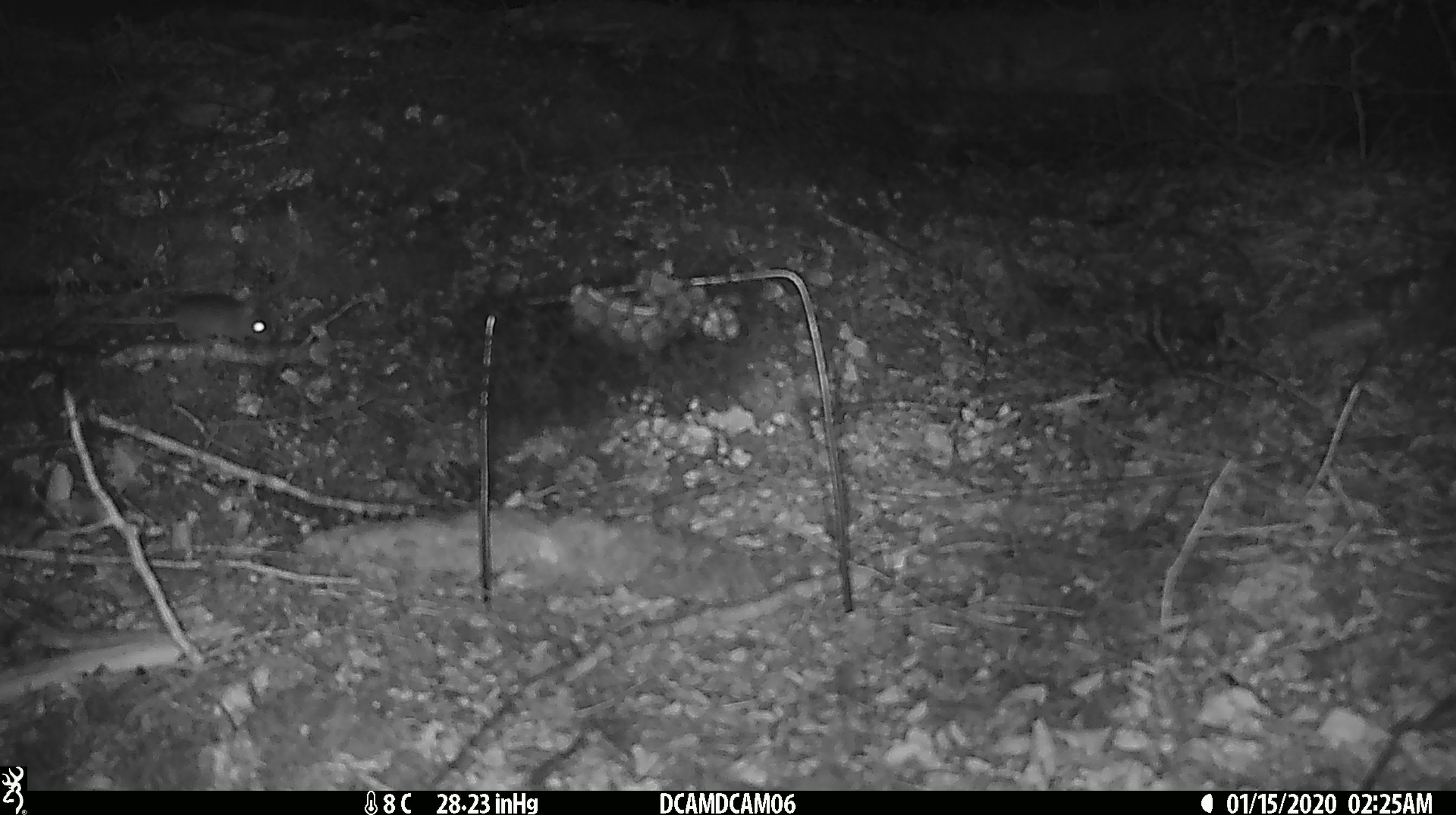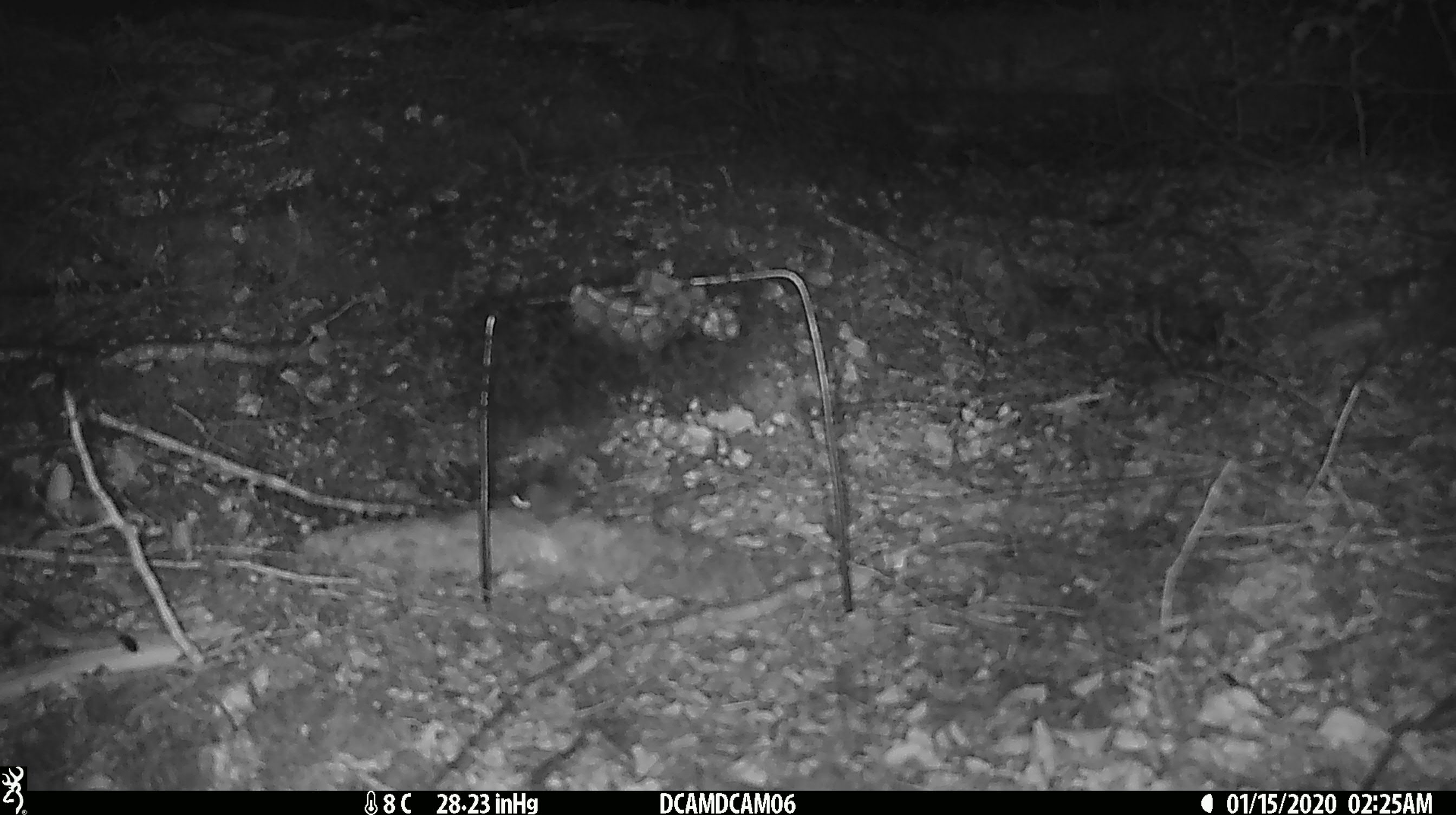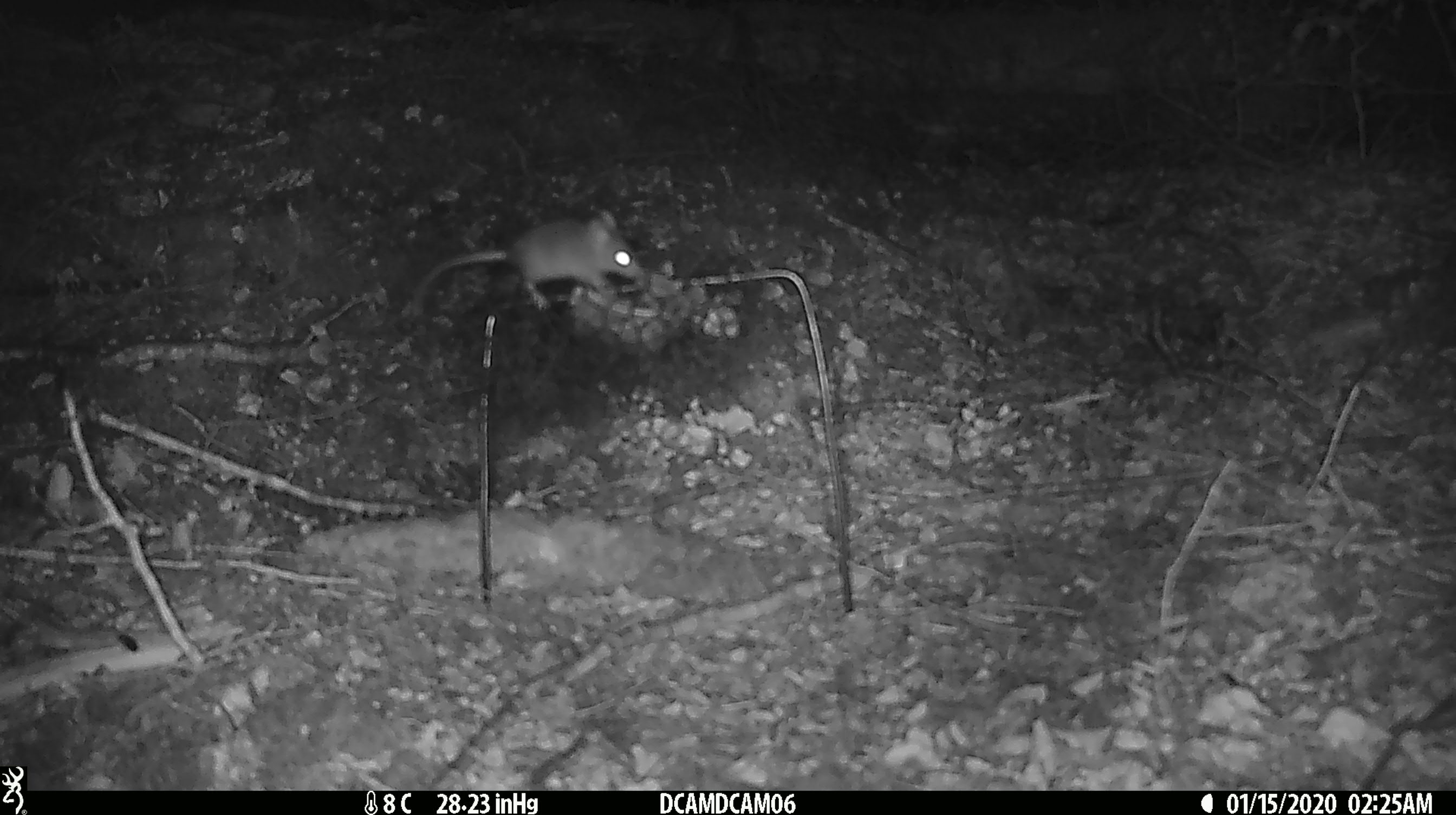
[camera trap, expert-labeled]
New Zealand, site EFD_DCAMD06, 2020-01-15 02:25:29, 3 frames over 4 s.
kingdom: Animalia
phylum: Chordata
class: Mammalia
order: Rodentia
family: Muridae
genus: Mus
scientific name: Mus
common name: mouse